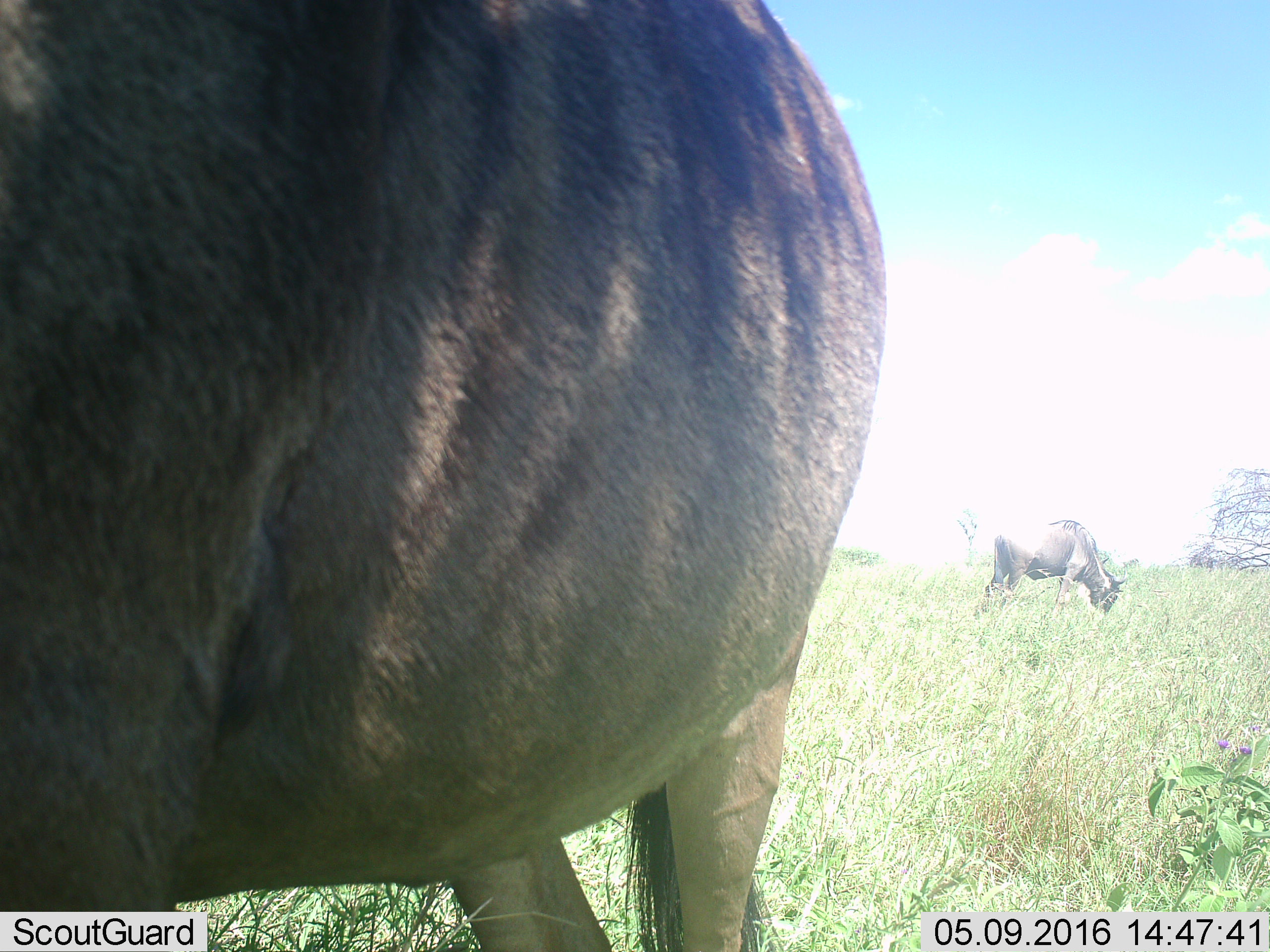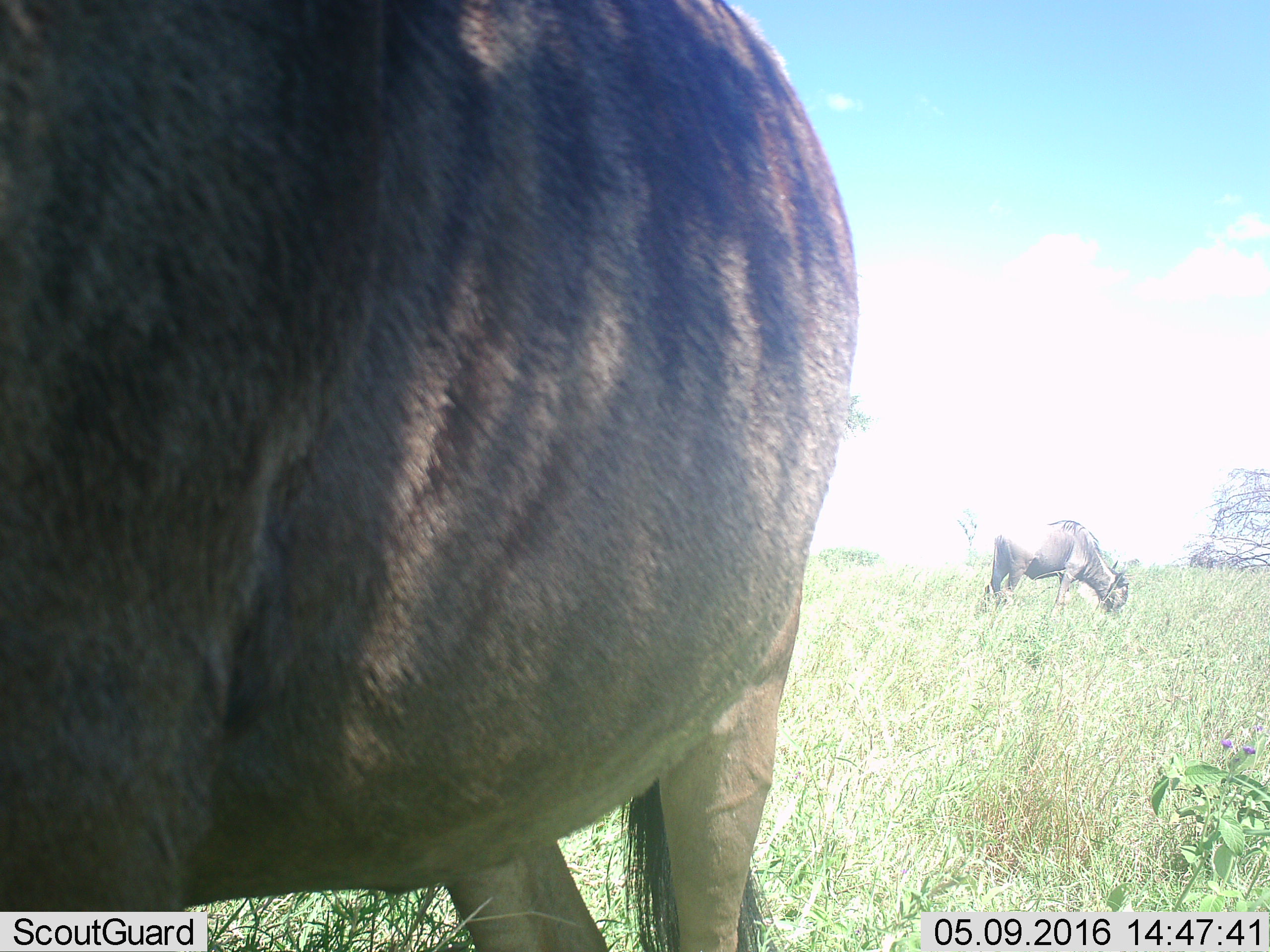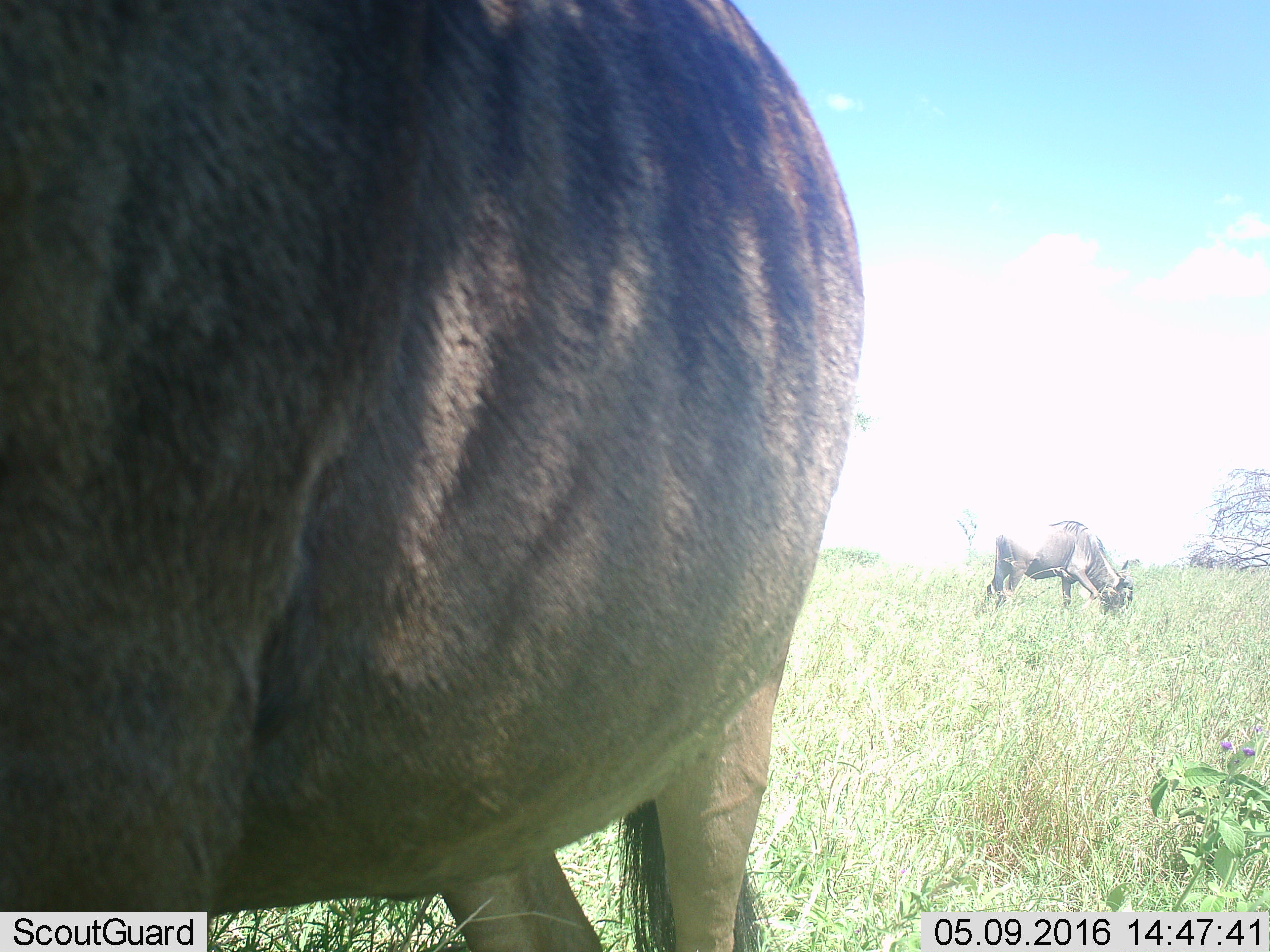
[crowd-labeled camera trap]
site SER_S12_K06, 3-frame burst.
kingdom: Animalia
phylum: Chordata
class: Mammalia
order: Artiodactyla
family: Bovidae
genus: Connochaetes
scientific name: Connochaetes taurinus taurinus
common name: blue wildebeest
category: wildebeestblue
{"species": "wildebeestblue (blue wildebeest) (Connochaetes taurinus taurinus)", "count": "2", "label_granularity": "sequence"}